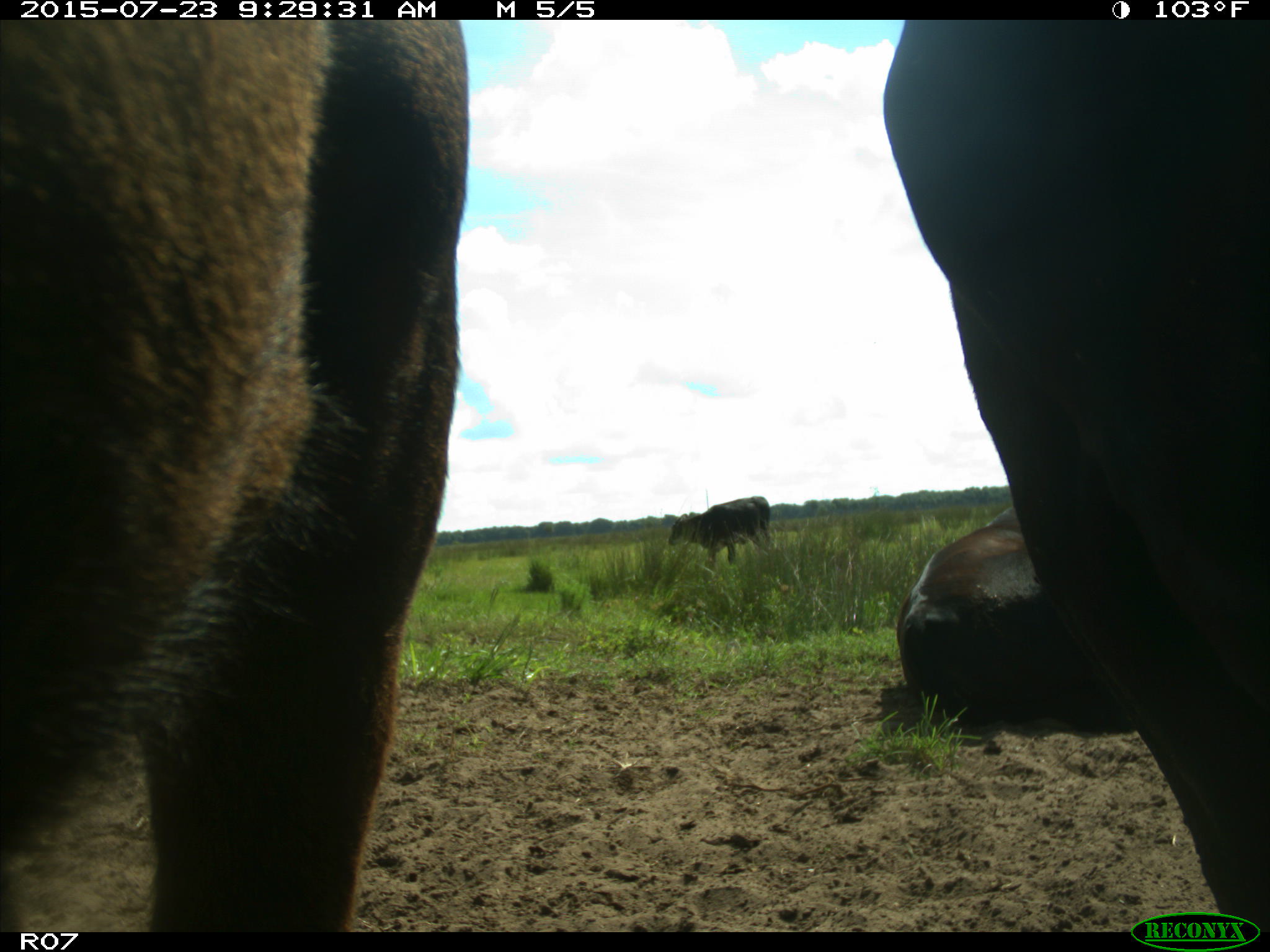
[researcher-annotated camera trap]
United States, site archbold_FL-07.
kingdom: Animalia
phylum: Chordata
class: Mammalia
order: Artiodactyla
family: Bovidae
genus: Bos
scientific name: Bos taurus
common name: domestic cow